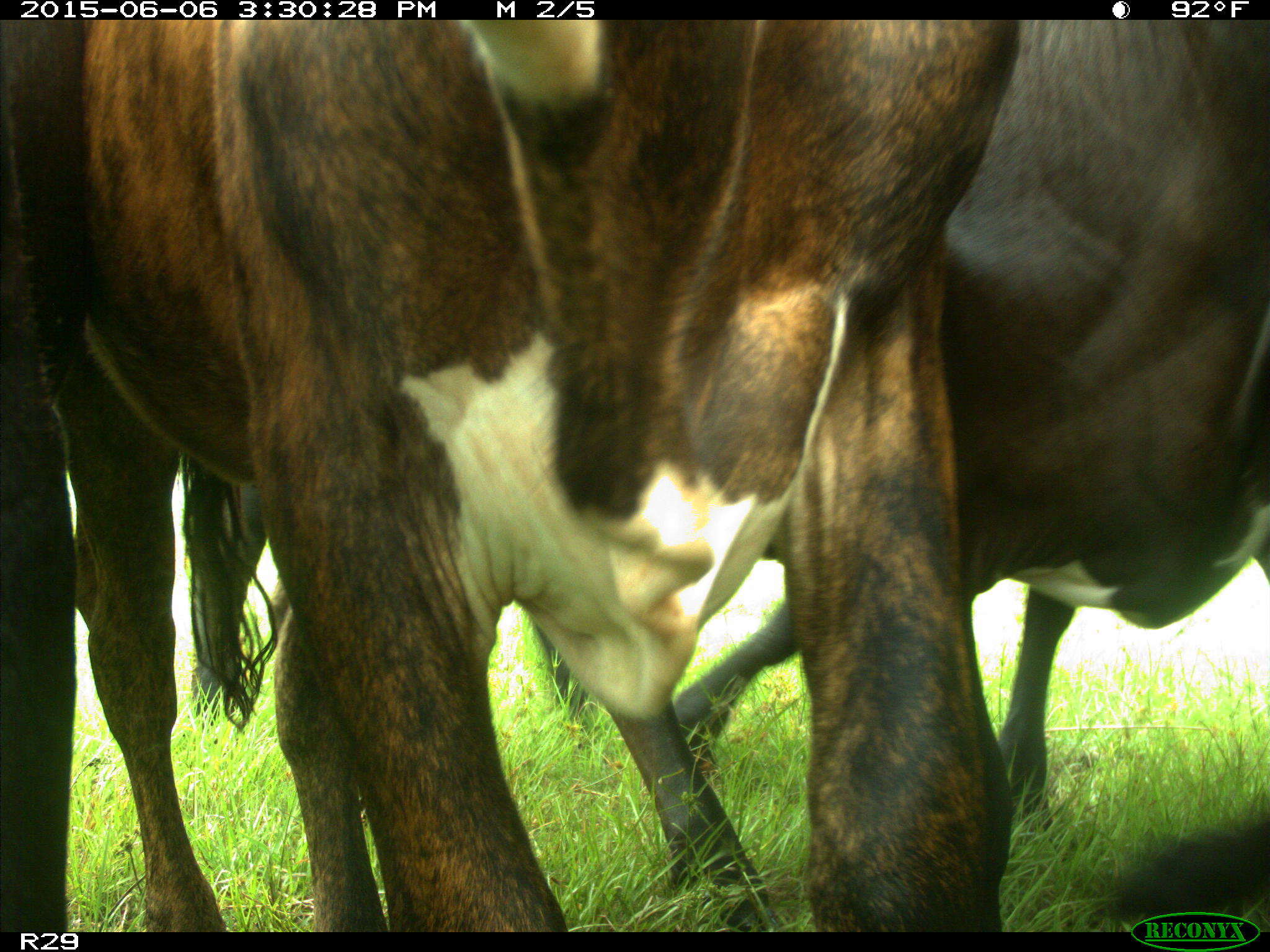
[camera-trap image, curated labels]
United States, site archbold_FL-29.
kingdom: Animalia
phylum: Chordata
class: Mammalia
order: Artiodactyla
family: Bovidae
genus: Bos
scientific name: Bos taurus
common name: domestic cow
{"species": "Bos taurus (domestic cow)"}